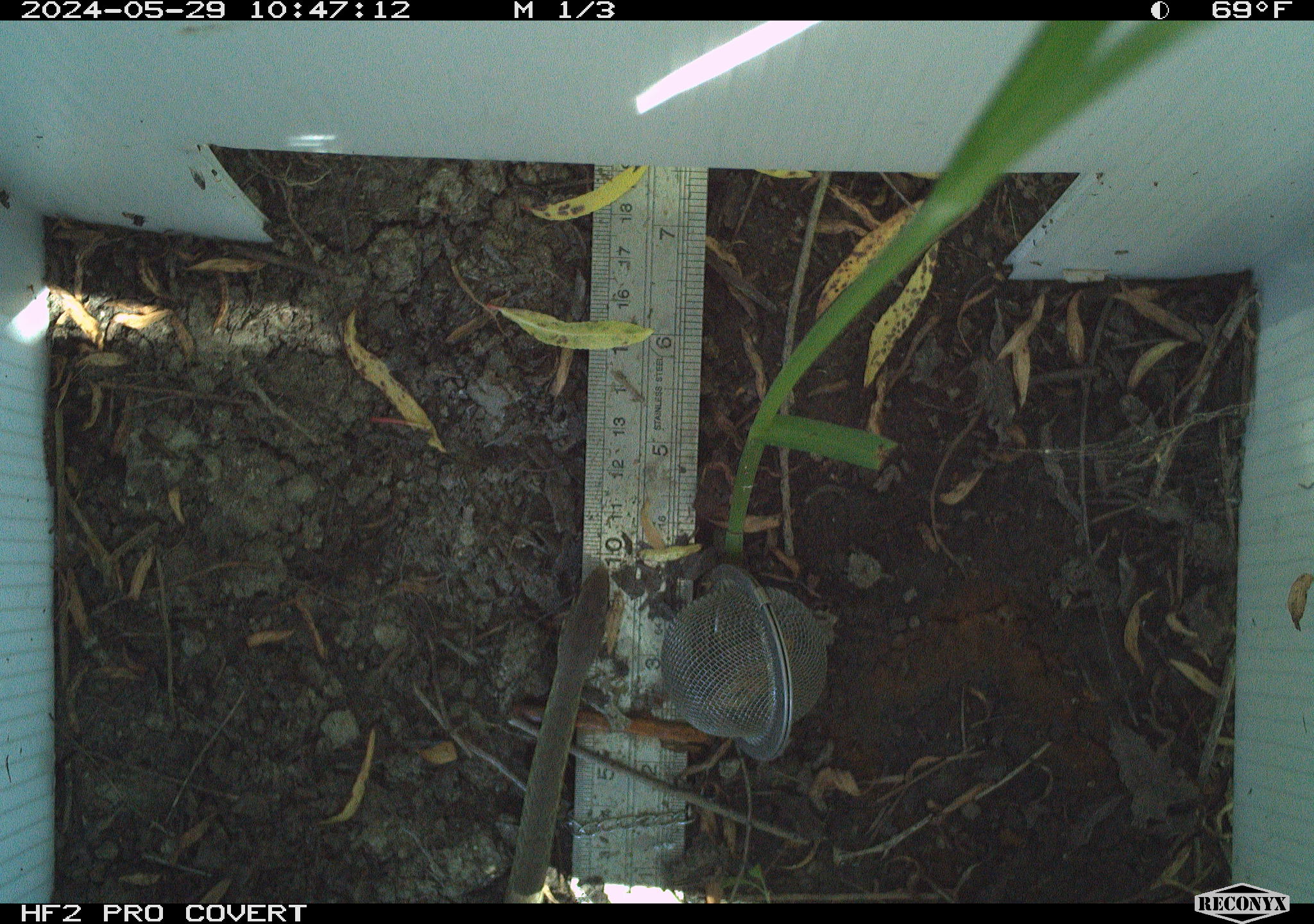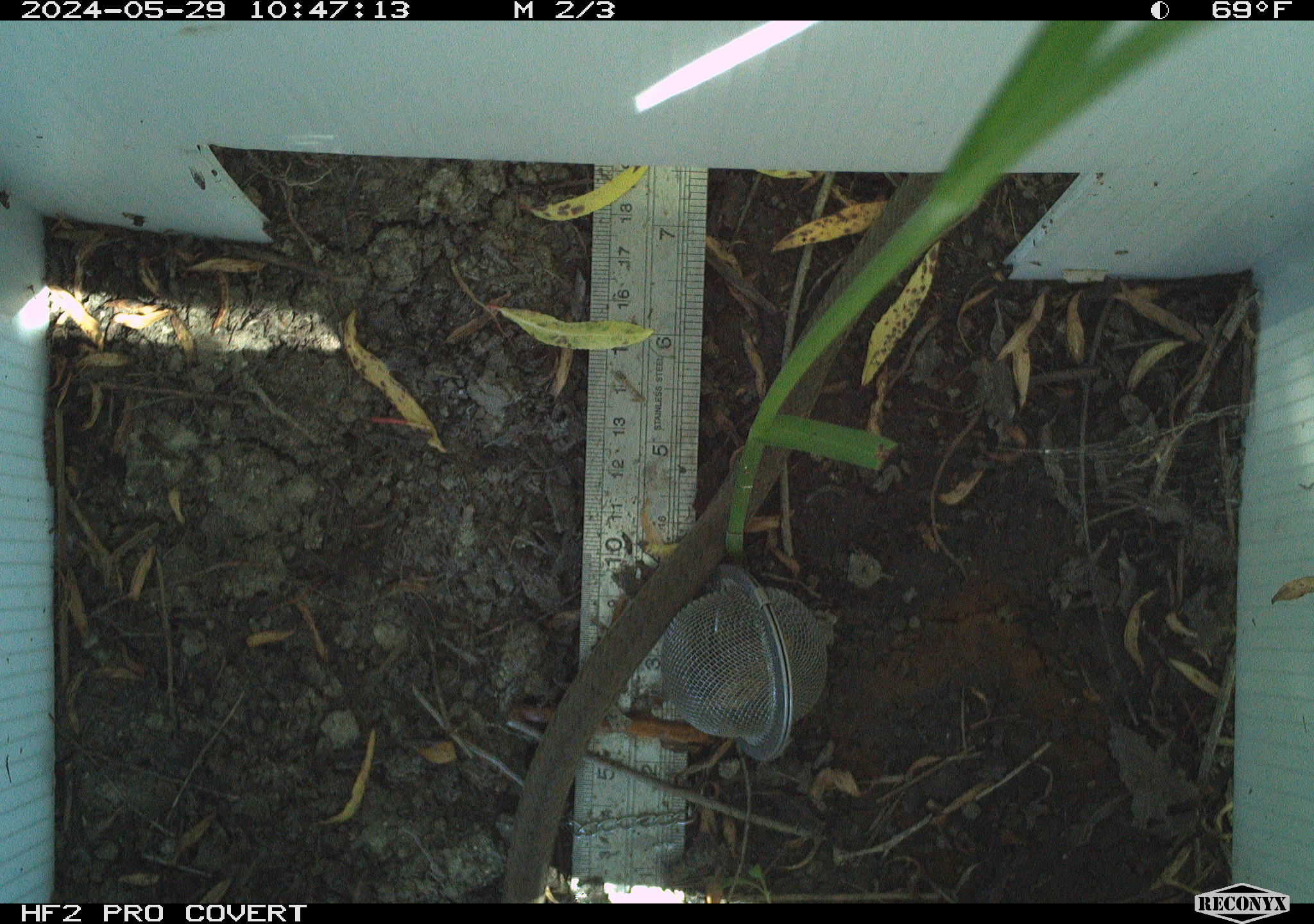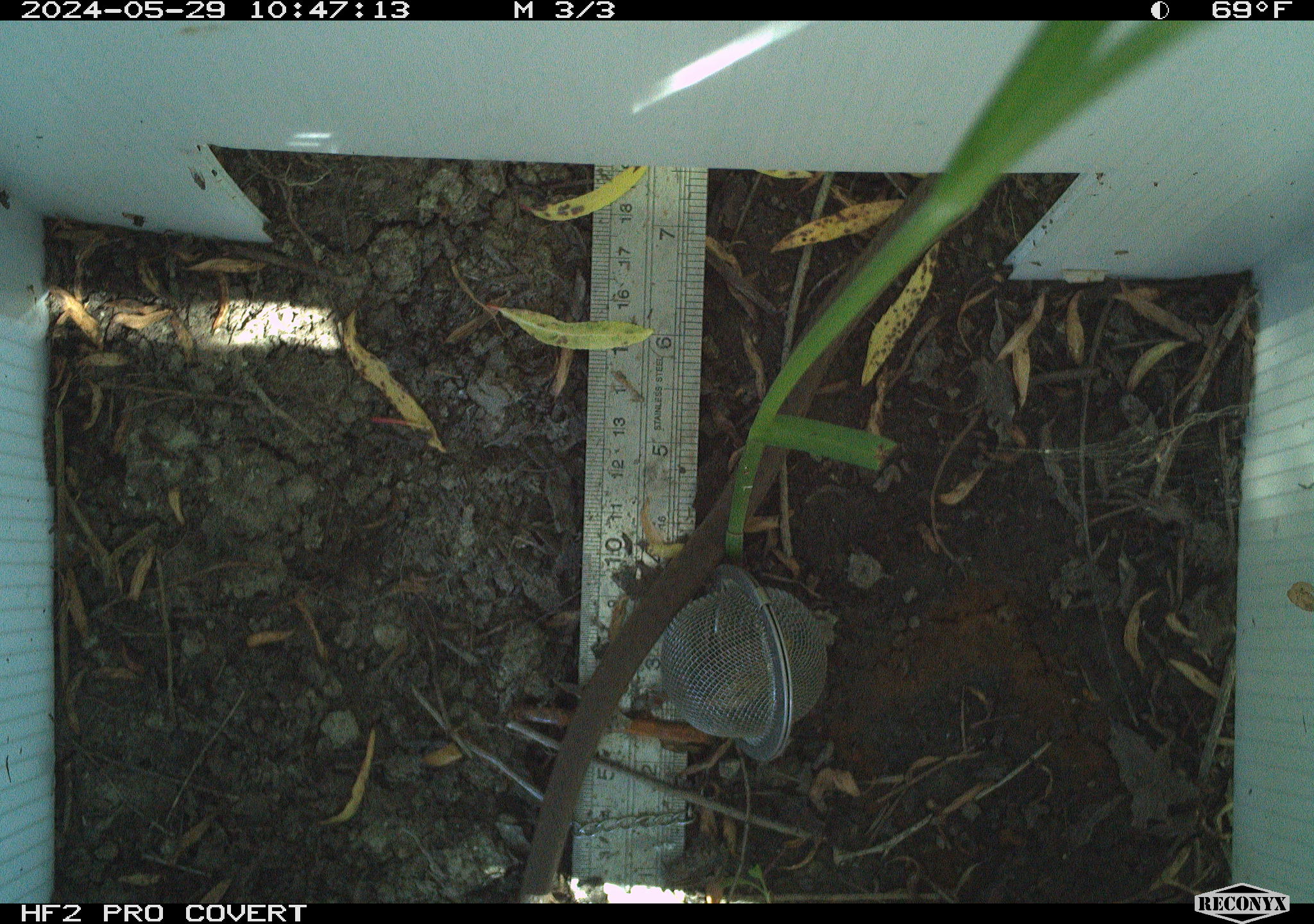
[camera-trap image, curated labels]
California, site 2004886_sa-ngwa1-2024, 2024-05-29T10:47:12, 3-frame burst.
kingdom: Animalia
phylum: Chordata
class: Reptilia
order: Squamata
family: Colubridae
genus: Coluber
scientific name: Coluber constrictor mormon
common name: western yellow-bellied racer